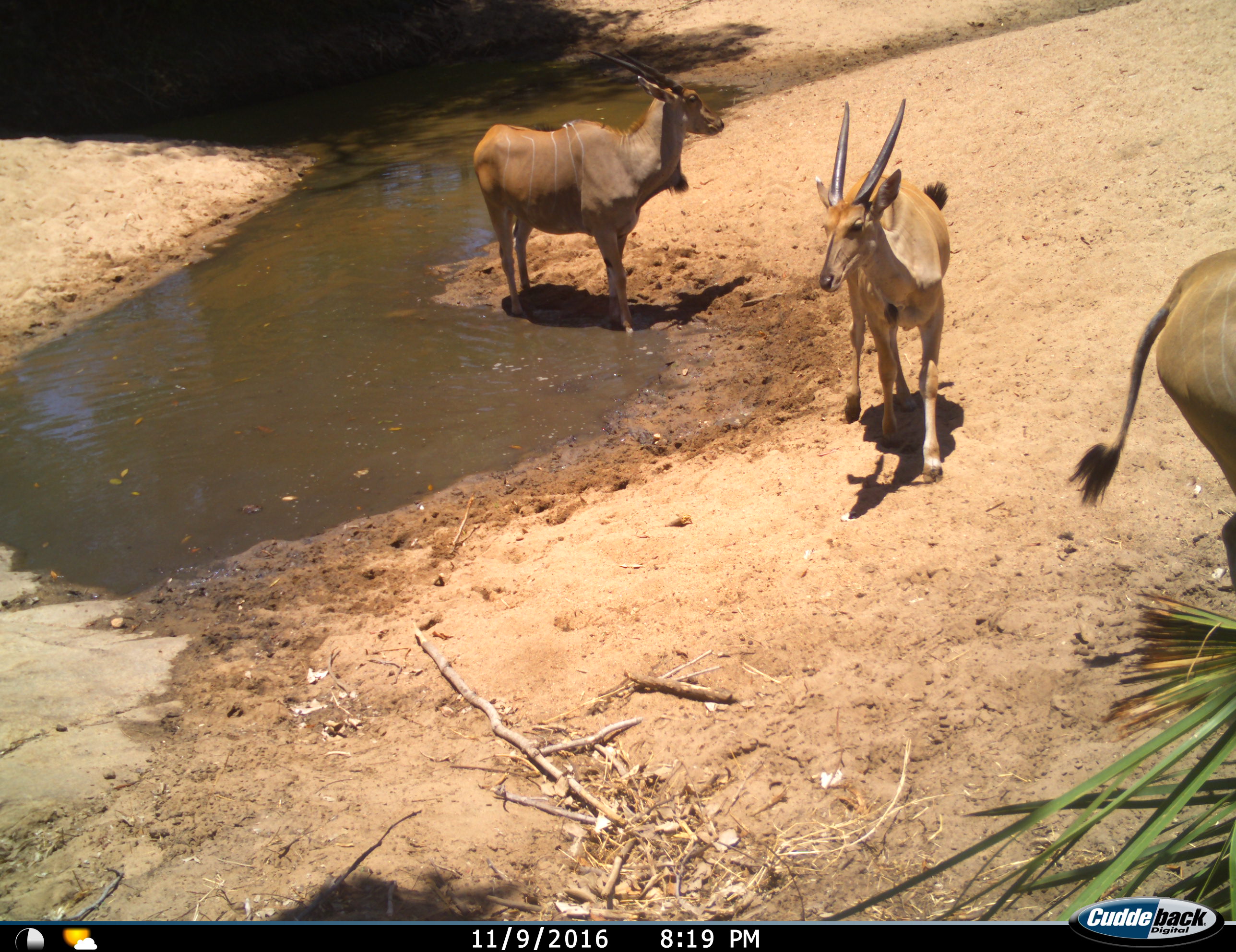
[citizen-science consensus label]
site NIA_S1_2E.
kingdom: Animalia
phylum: Chordata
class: Mammalia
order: Artiodactyla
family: Bovidae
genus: Tragelaphus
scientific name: Tragelaphus oryx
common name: eland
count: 3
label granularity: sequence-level